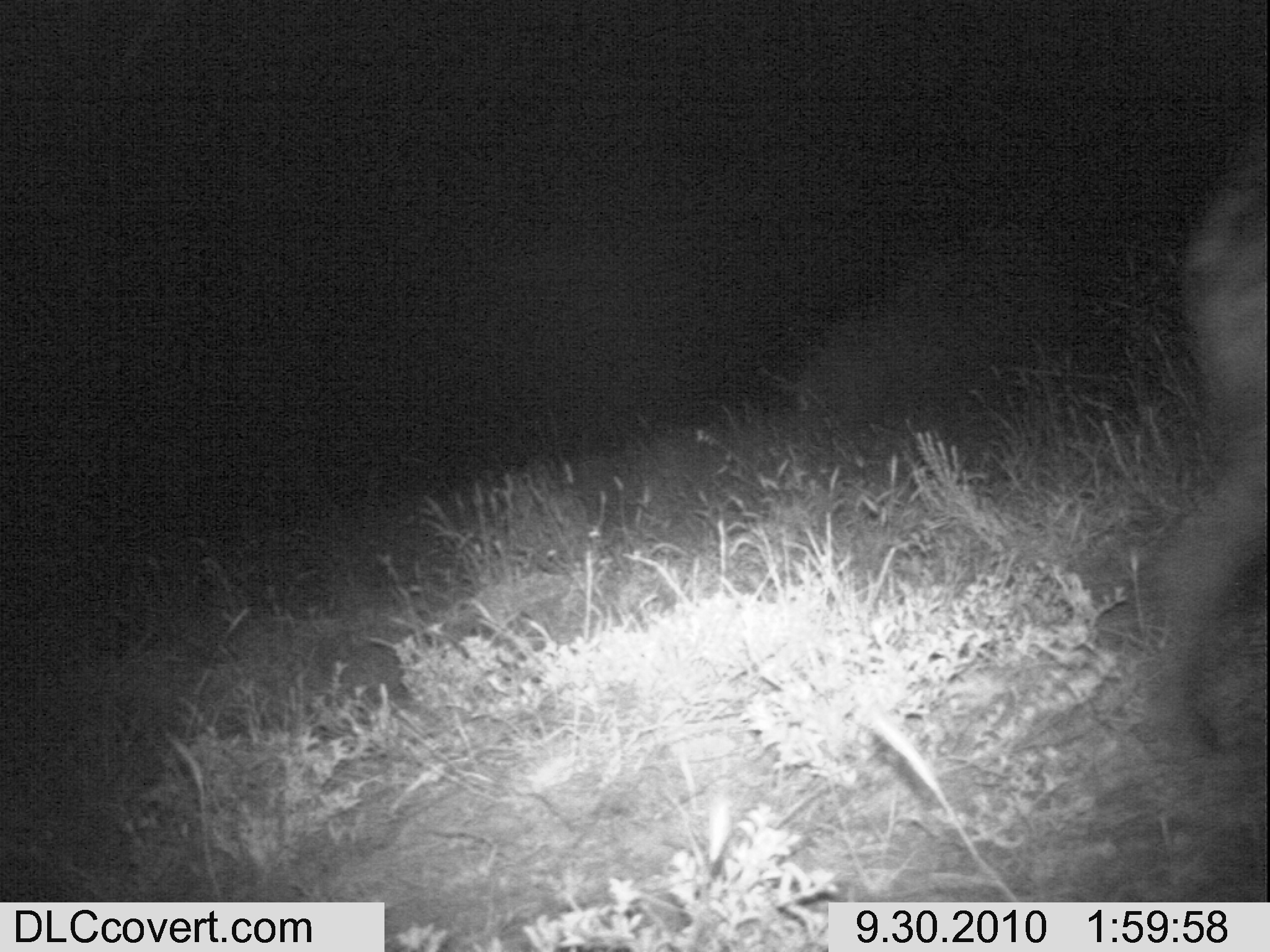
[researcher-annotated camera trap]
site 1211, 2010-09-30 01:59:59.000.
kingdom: Animalia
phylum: Chordata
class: Mammalia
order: Carnivora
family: Hyaenidae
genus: Crocuta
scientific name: Crocuta crocuta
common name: spotted hyena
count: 1